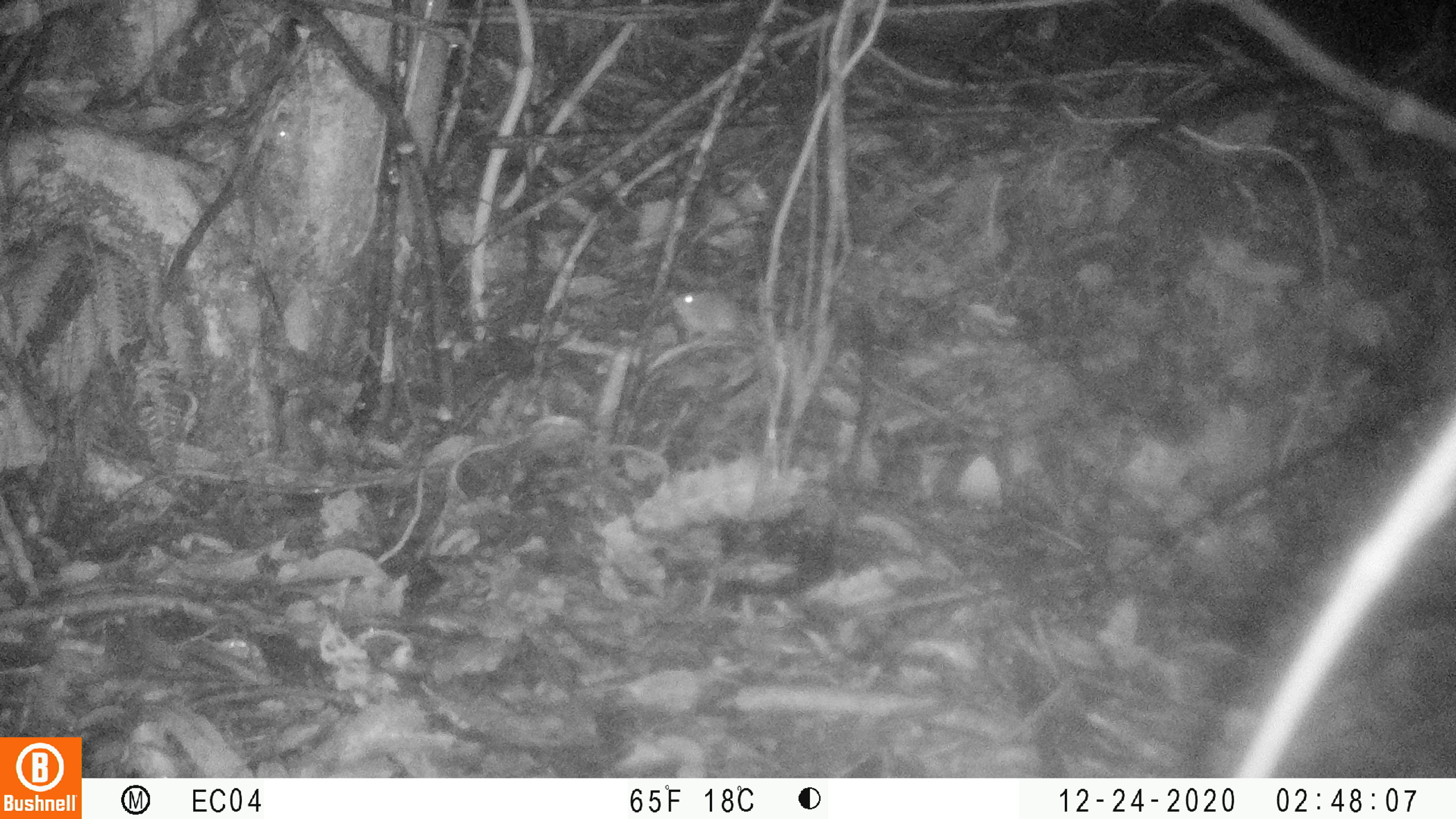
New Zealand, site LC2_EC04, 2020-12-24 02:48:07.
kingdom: Animalia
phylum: Chordata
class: Mammalia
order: Rodentia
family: Muridae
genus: Mus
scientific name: Mus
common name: mouse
Mouse (Mus).